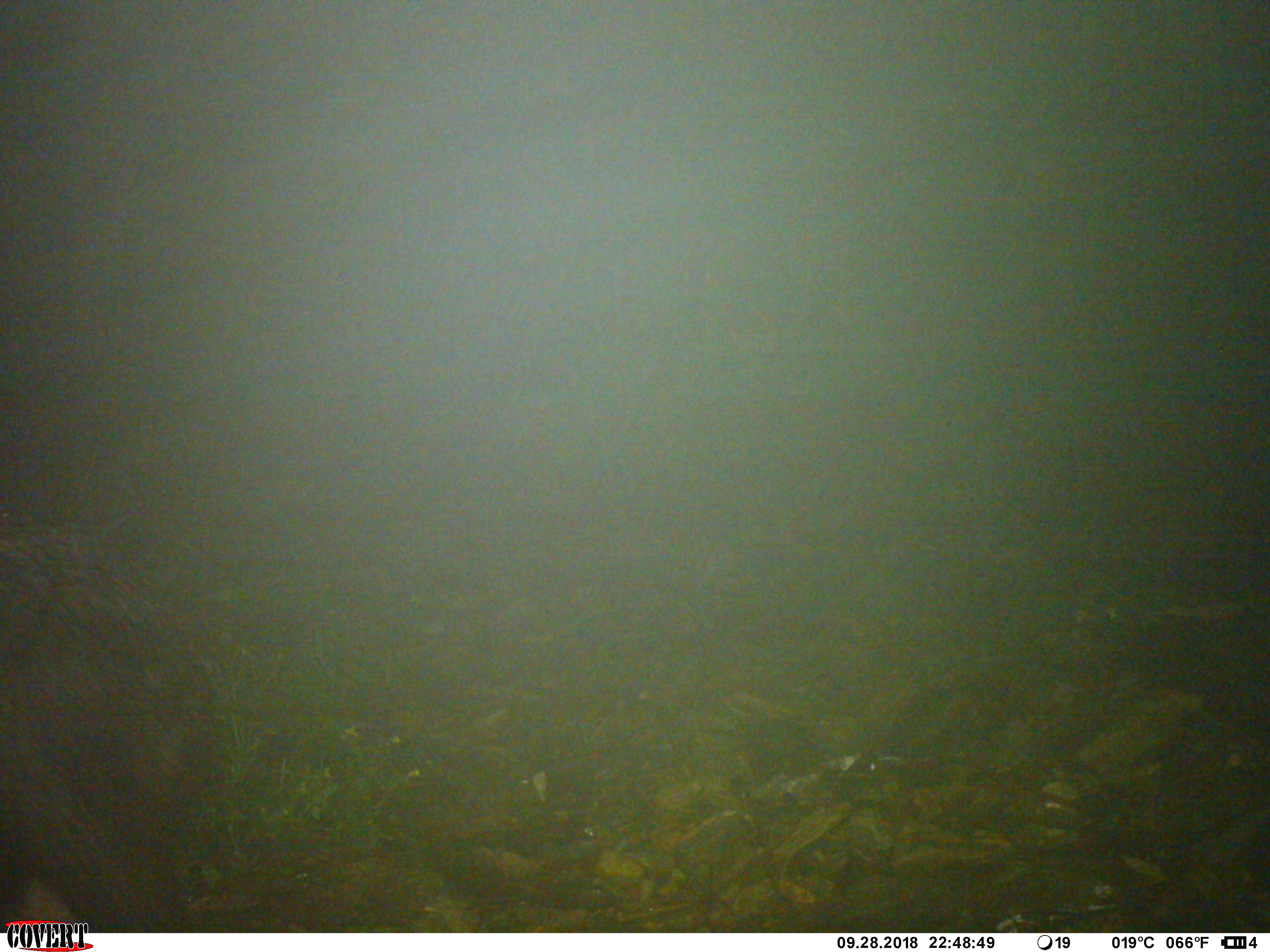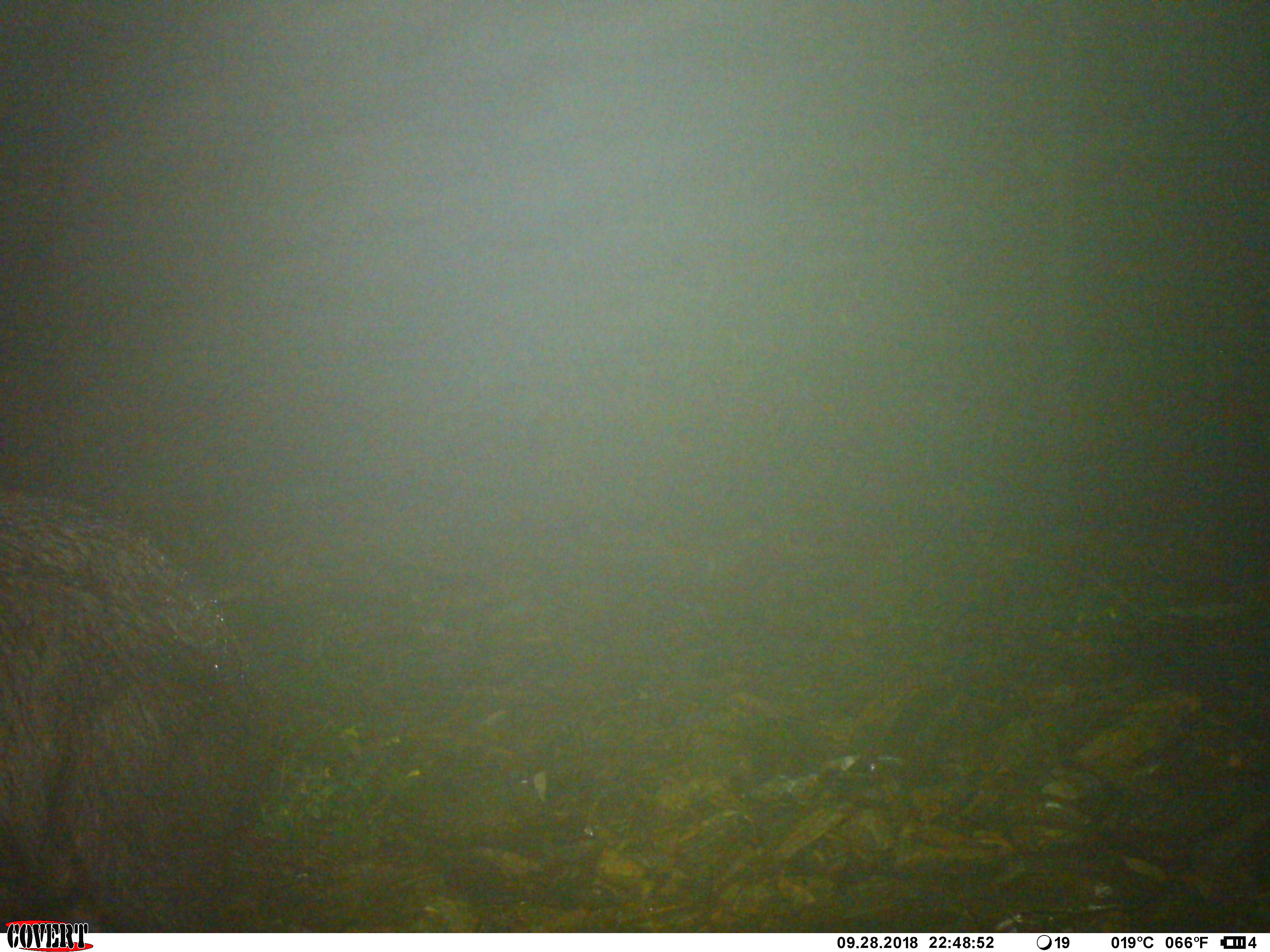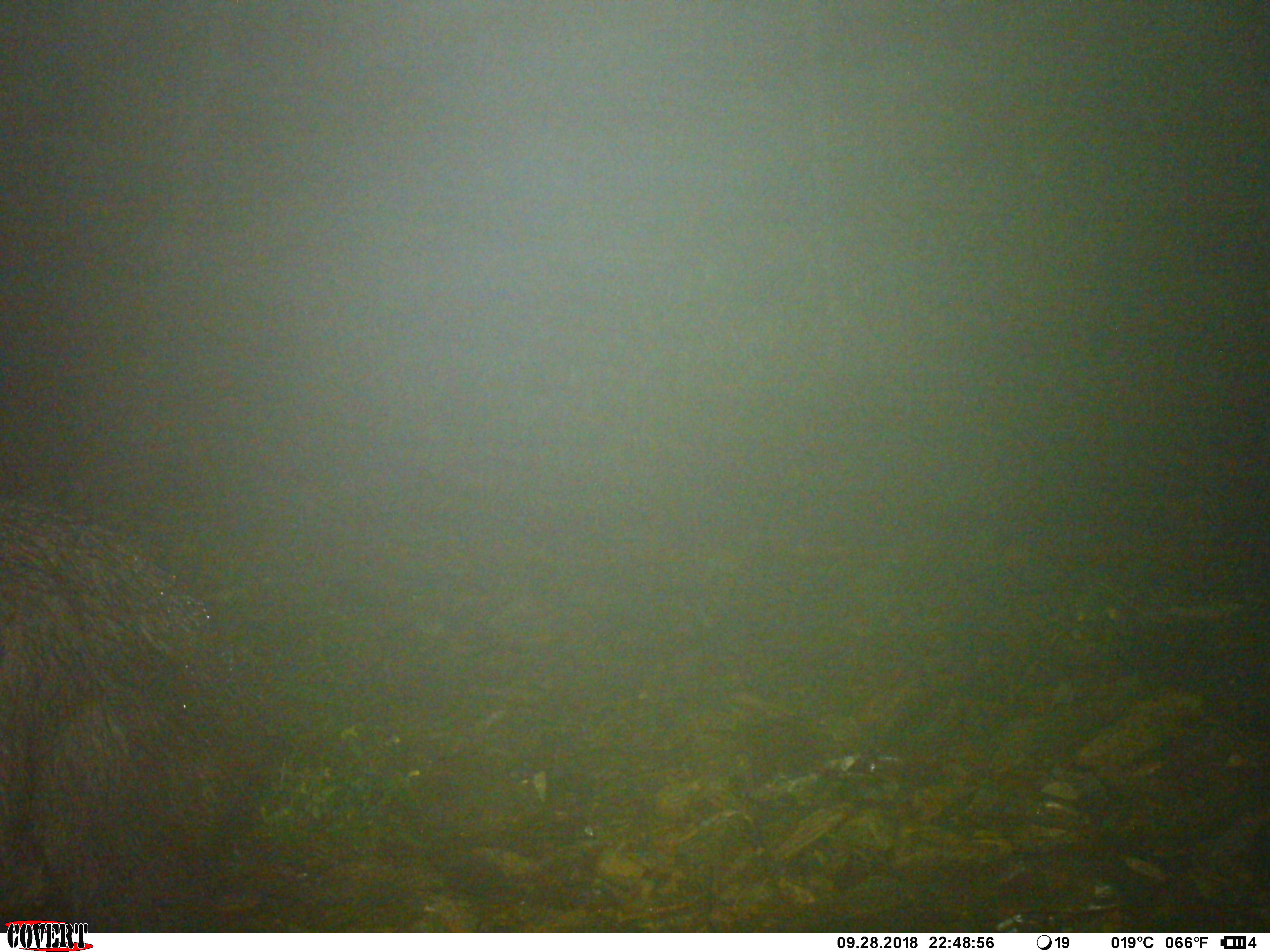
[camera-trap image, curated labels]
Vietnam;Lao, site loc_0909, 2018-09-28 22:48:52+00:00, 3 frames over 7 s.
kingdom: Animalia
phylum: Chordata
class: Mammalia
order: Artiodactyla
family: Bovidae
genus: Capricornis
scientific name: Capricornis sumatraensis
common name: chinese serow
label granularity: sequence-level